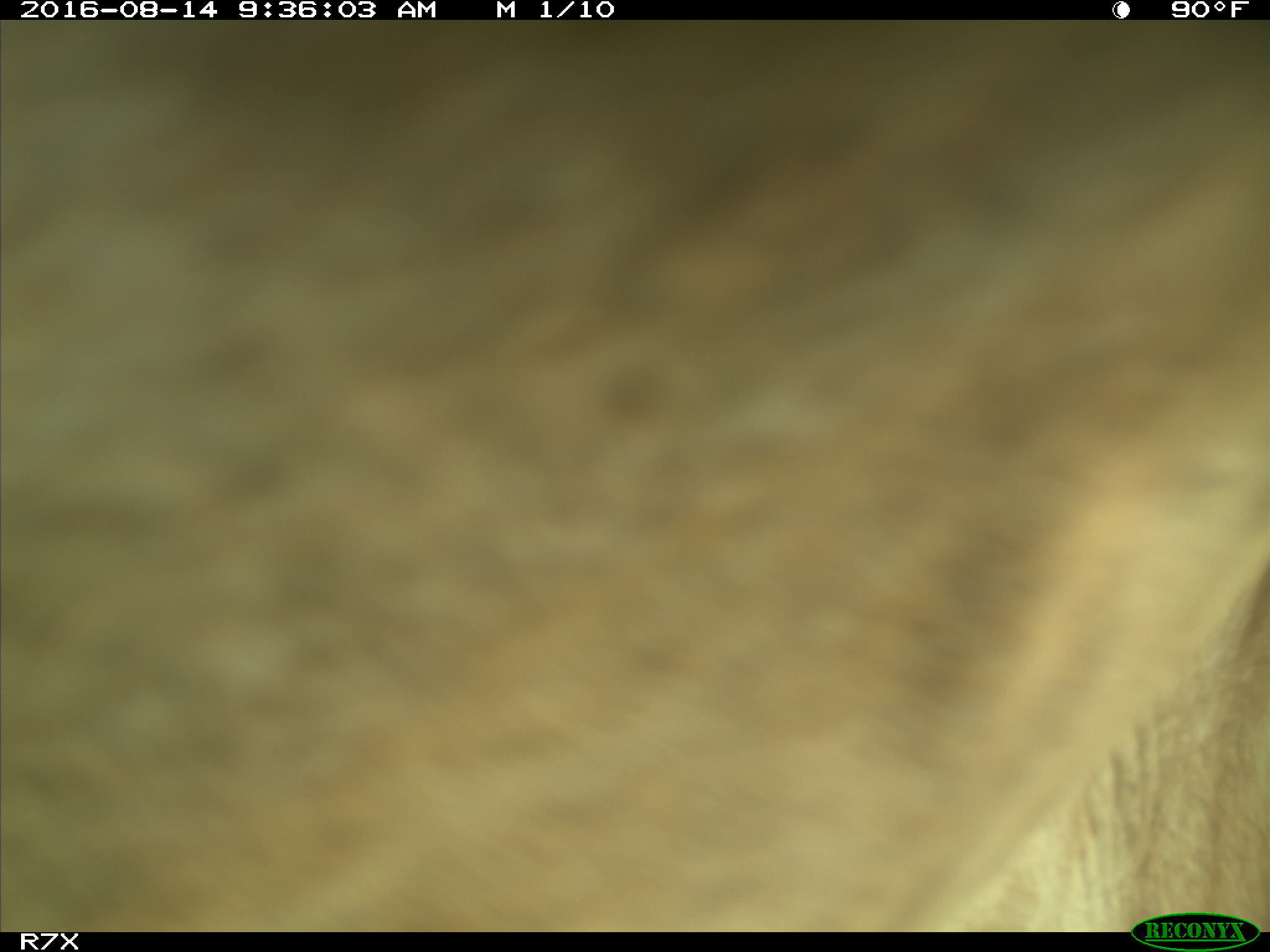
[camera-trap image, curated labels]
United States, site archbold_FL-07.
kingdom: Animalia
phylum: Chordata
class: Mammalia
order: Artiodactyla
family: Bovidae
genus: Bos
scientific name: Bos taurus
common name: domestic cow